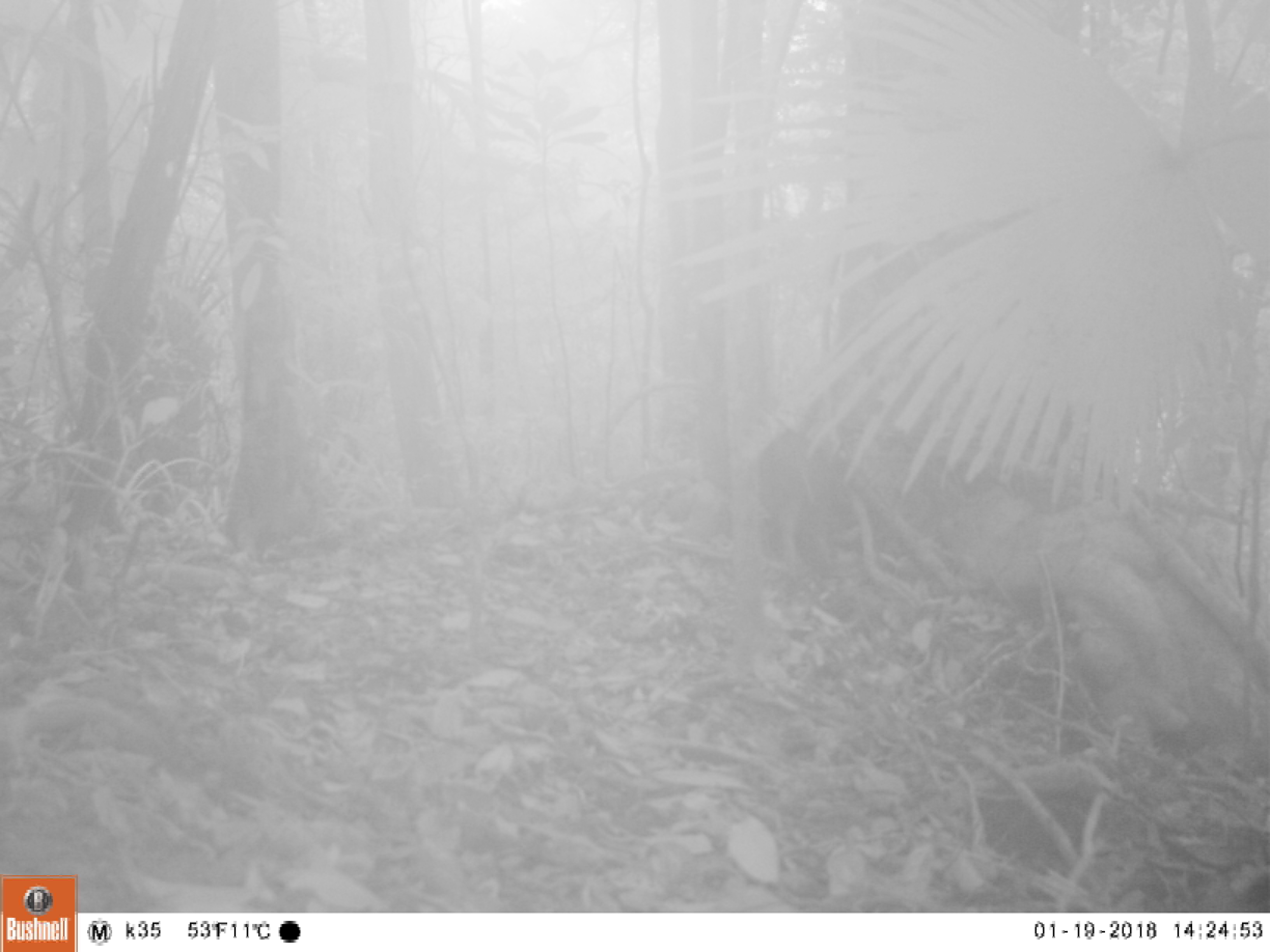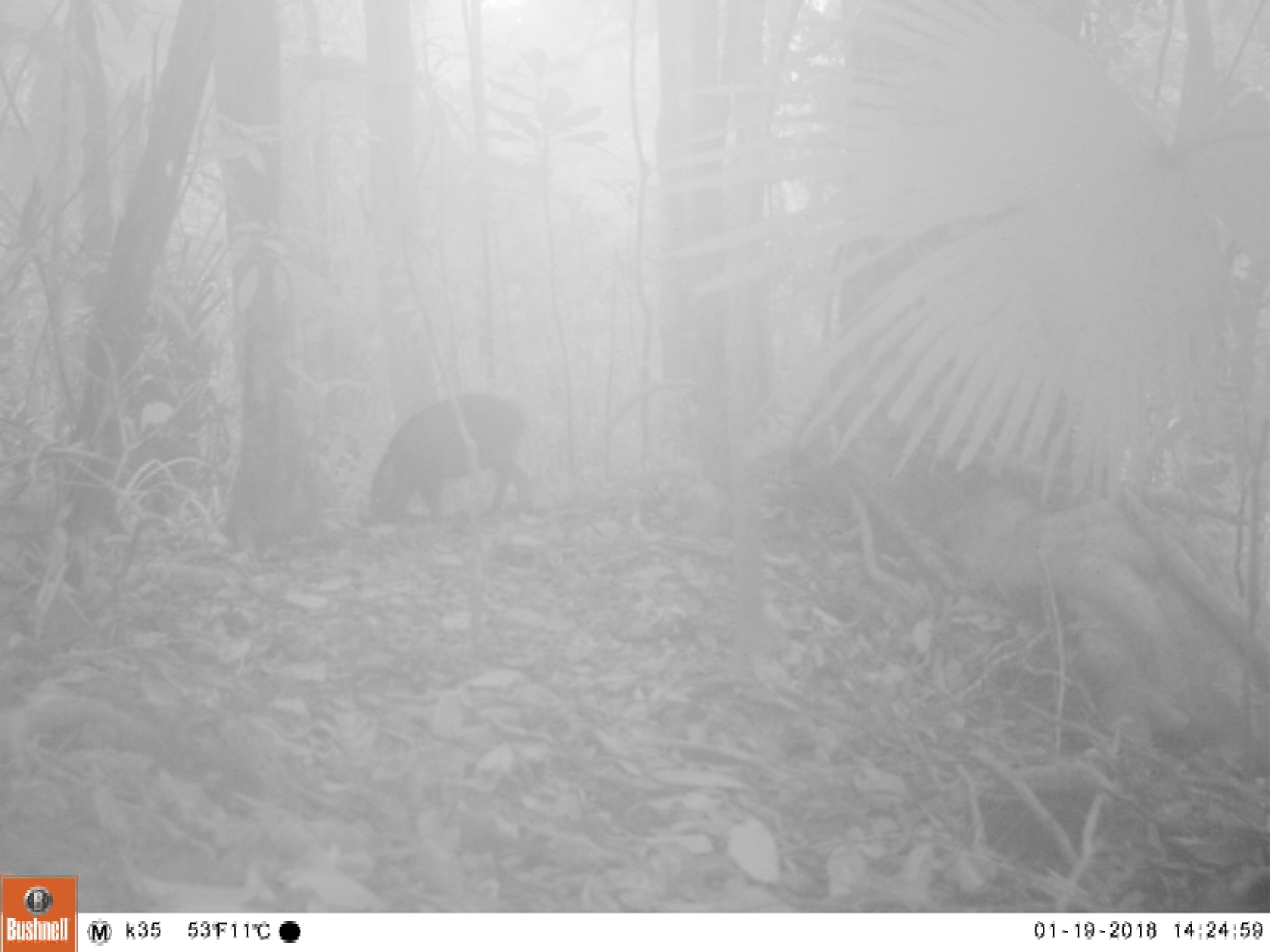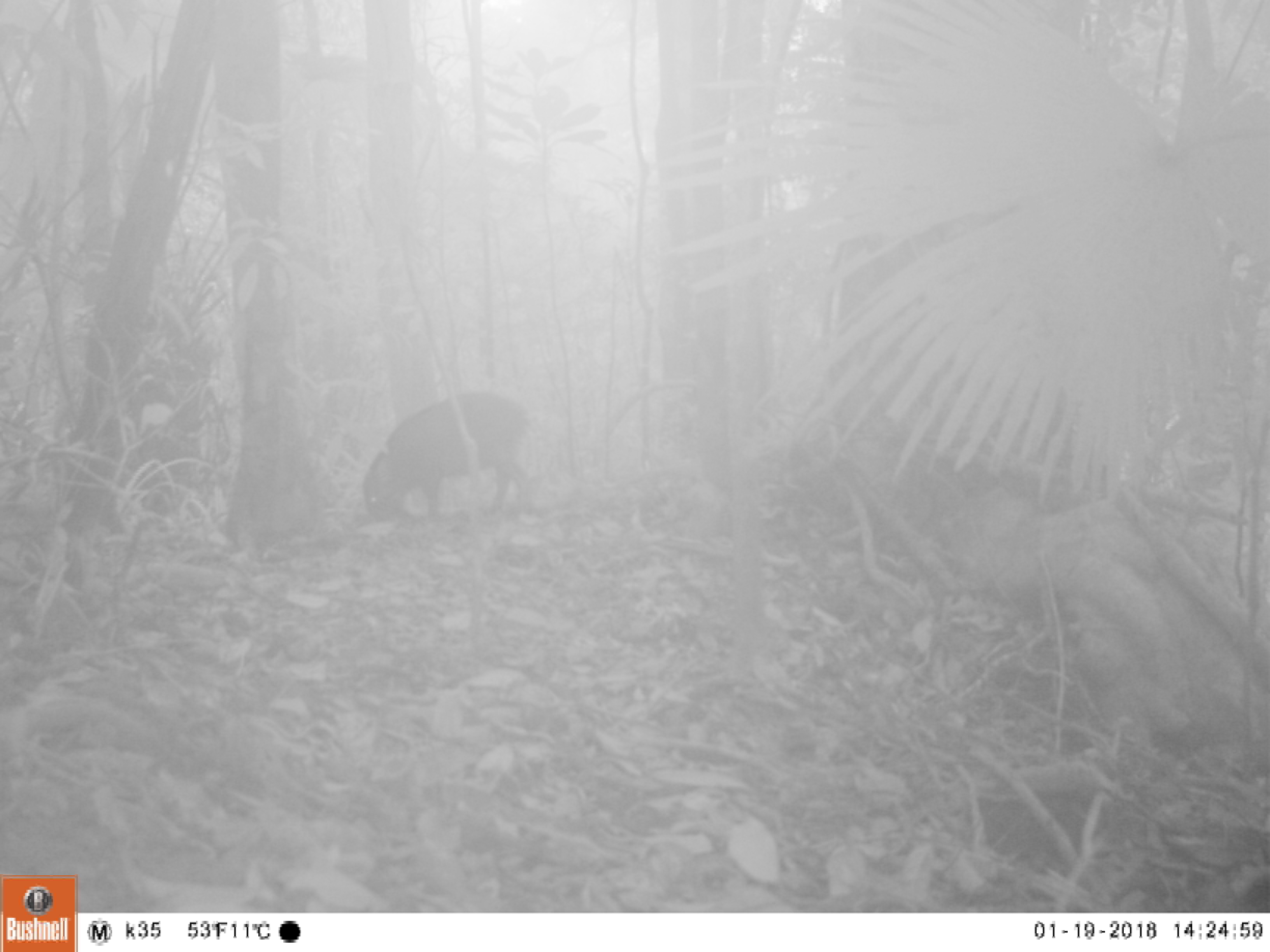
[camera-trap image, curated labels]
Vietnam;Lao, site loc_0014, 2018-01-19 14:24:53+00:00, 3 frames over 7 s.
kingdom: Animalia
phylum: Chordata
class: Mammalia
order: Artiodactyla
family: Suidae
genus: Sus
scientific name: Sus scrofa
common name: eurasian wild pig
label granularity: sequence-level